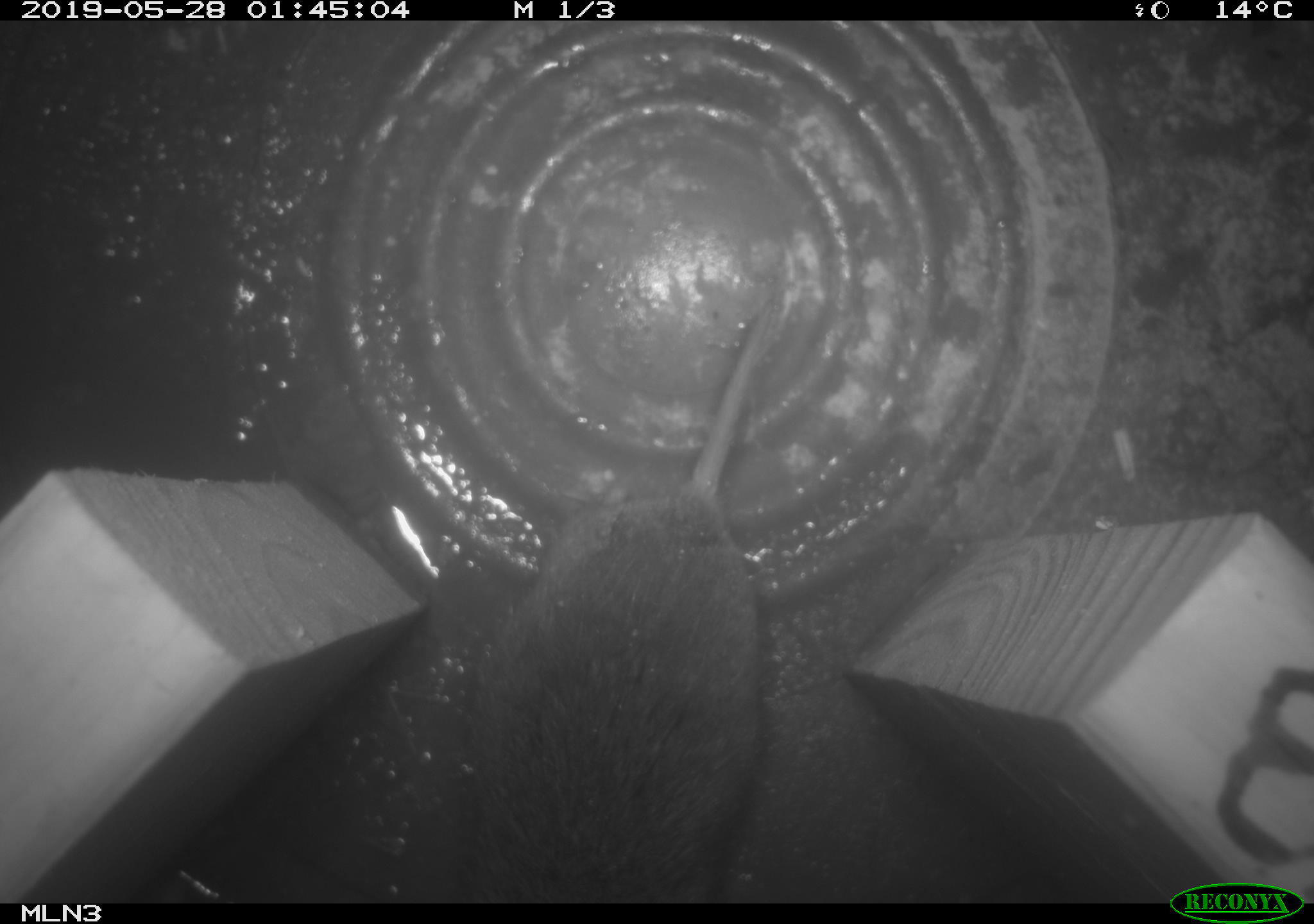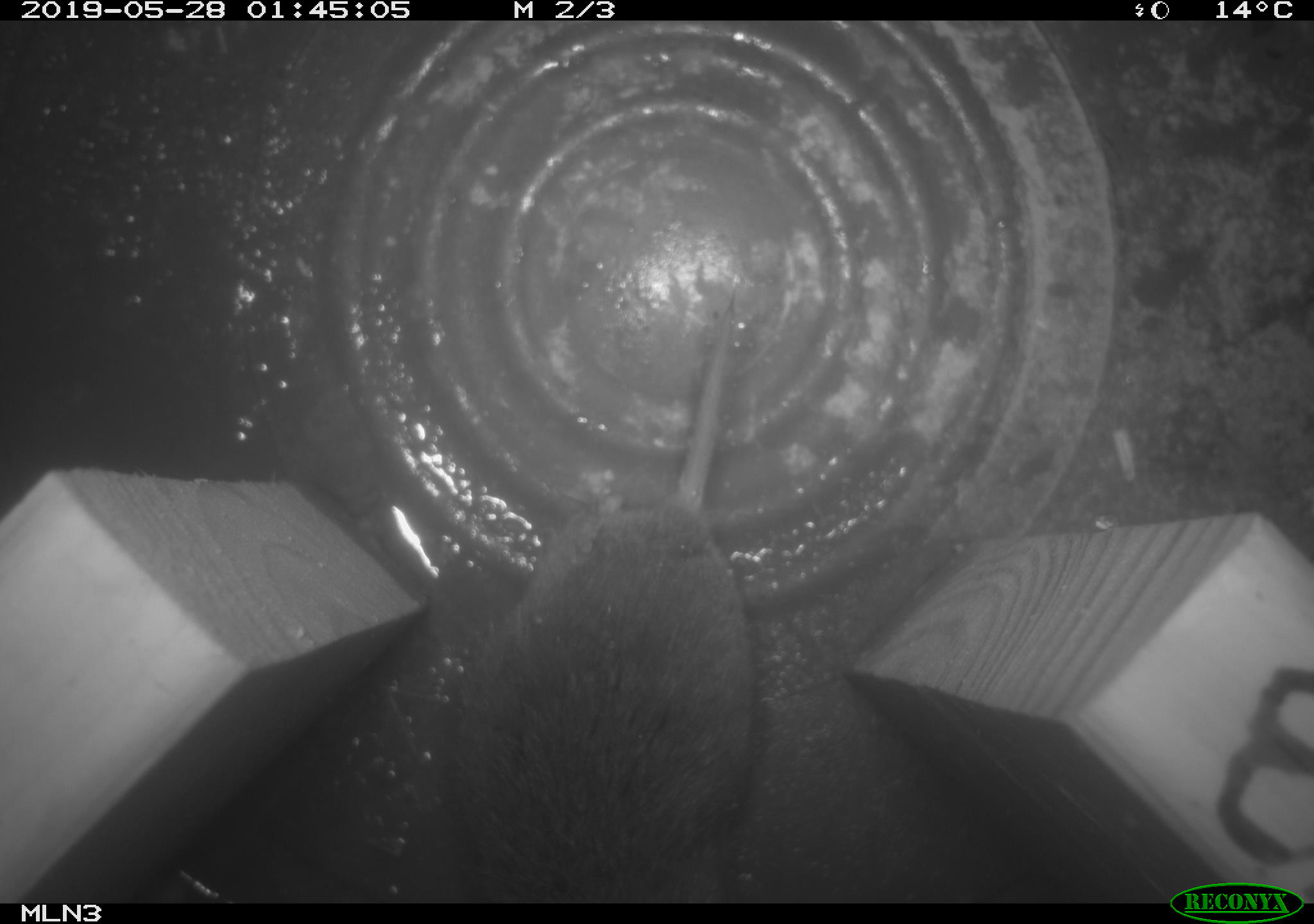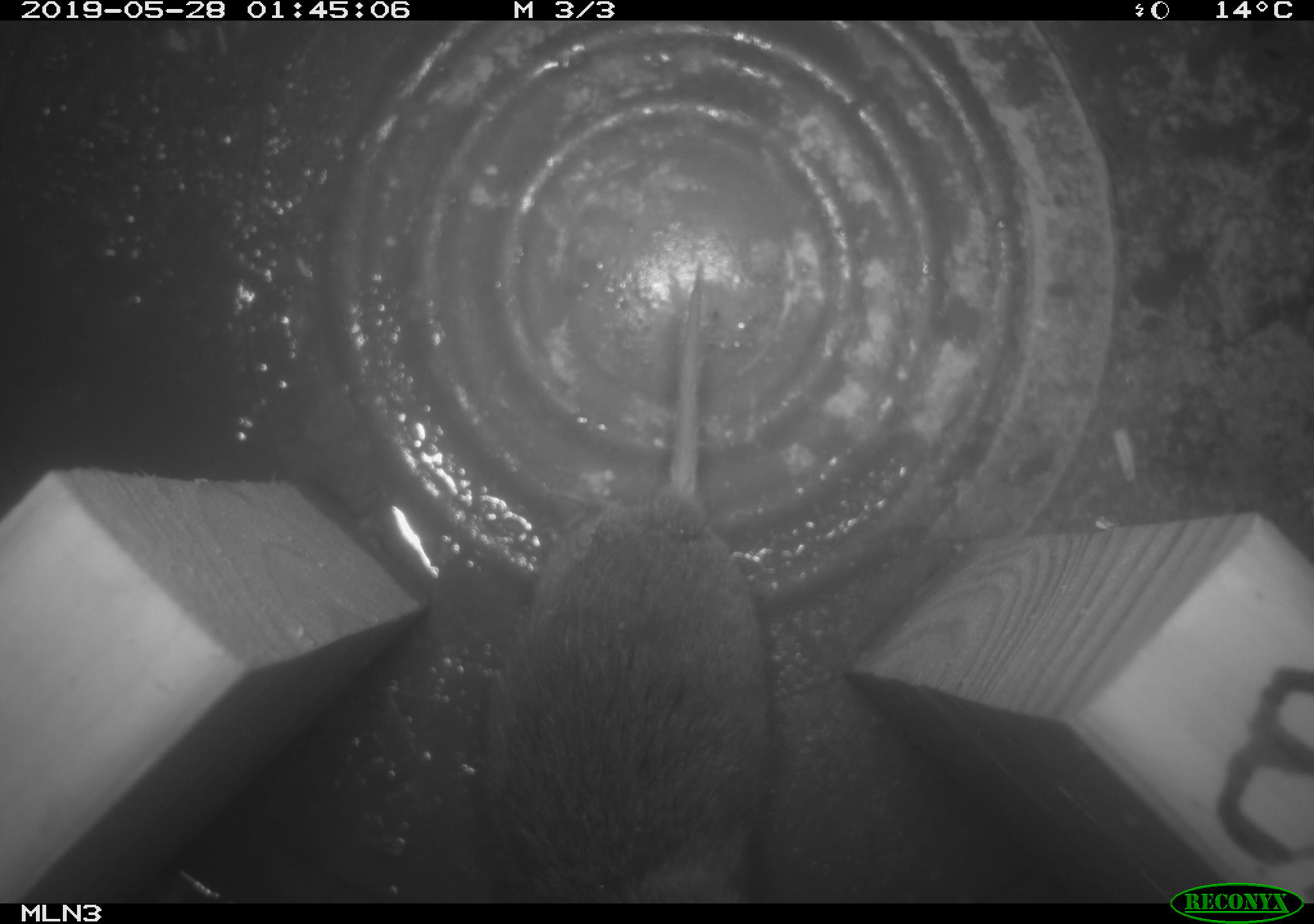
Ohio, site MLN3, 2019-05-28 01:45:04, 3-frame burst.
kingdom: Animalia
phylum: Chordata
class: Mammalia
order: Rodentia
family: Cricetidae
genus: Microtus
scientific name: Microtus pennsylvanicus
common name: meadow vole